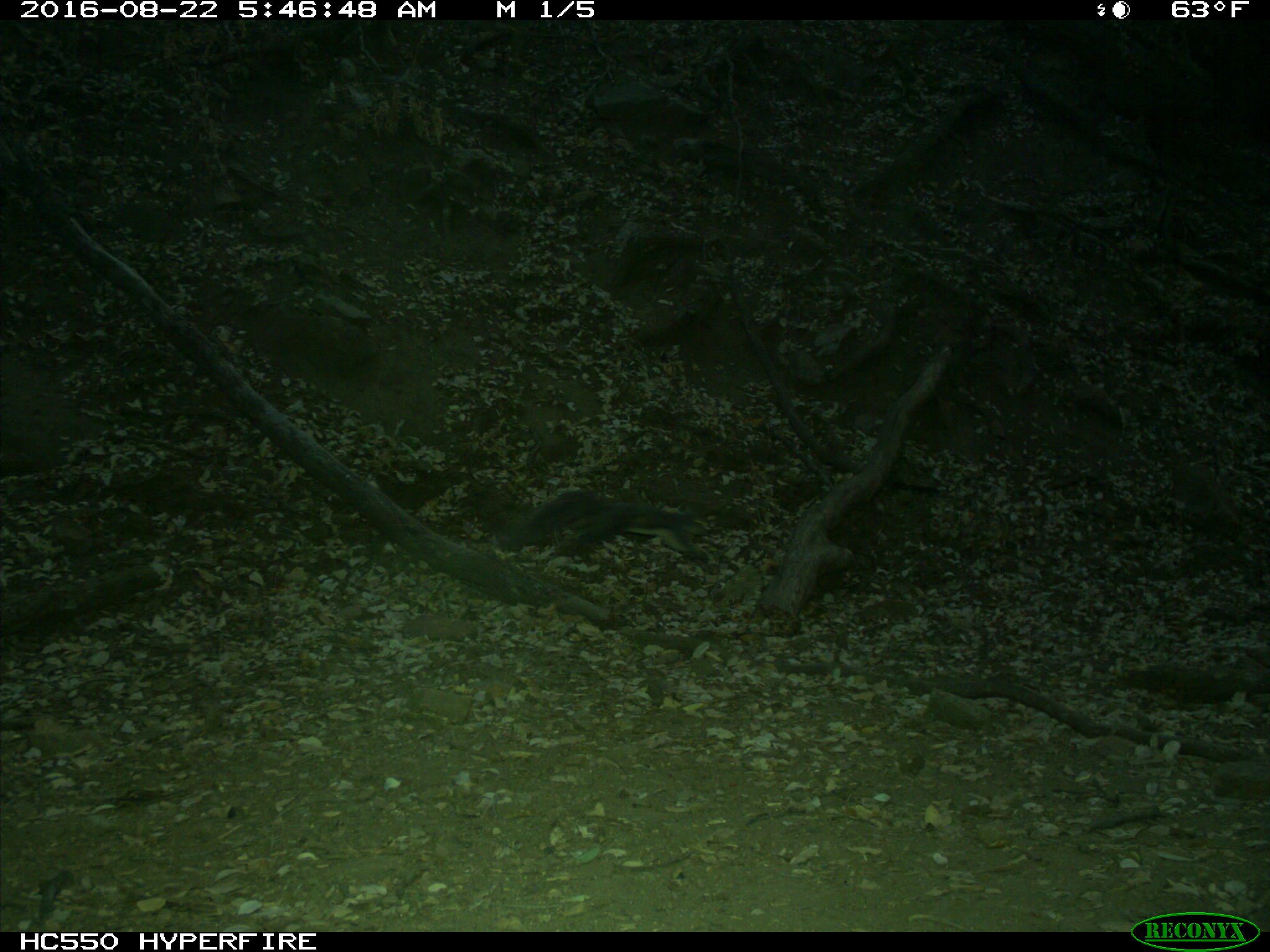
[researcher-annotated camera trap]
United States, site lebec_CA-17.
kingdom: Animalia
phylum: Chordata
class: Mammalia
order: Rodentia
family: Sciuridae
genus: Sciurus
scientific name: Sciurus carolinensis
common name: eastern gray squirrel